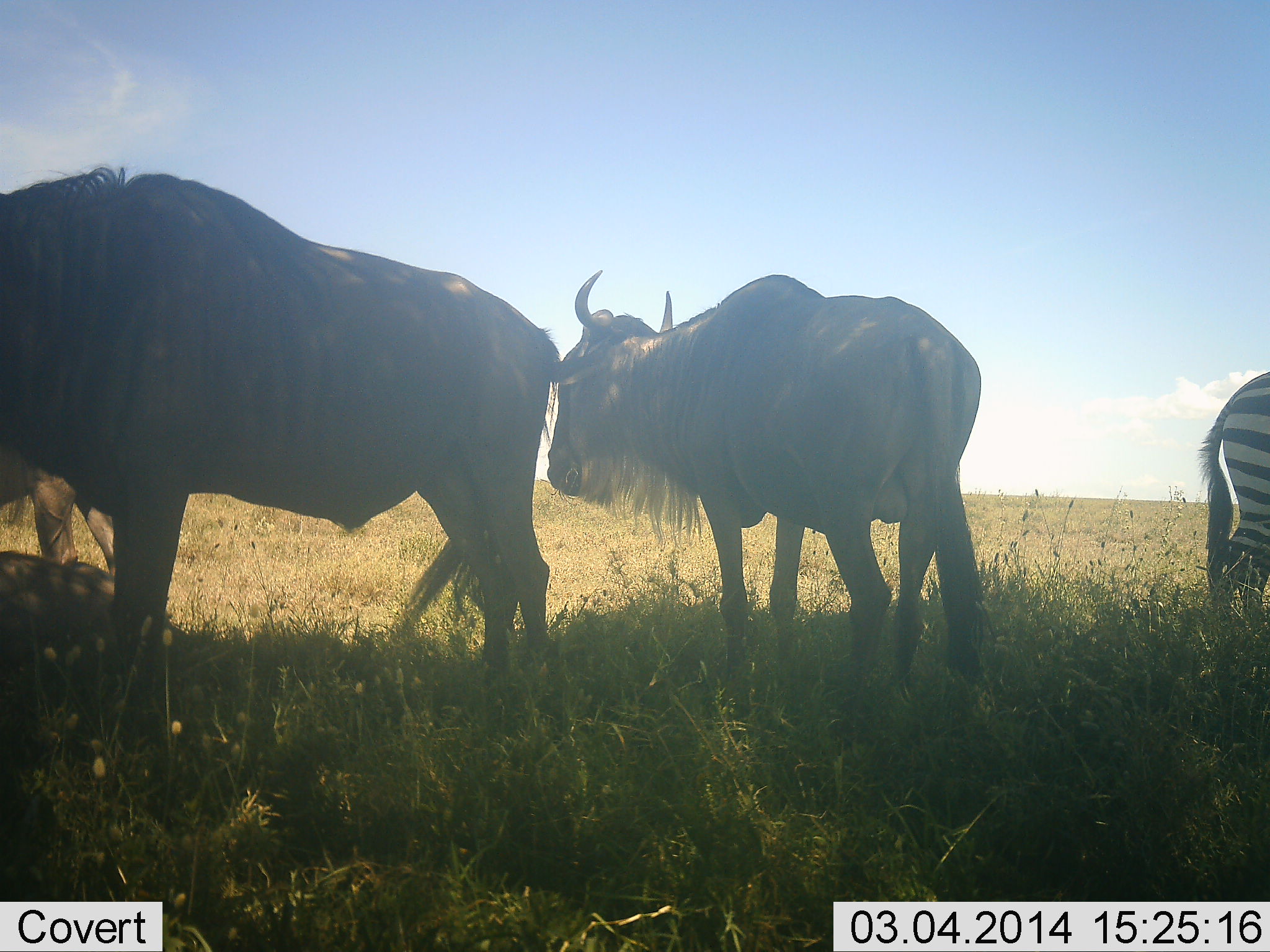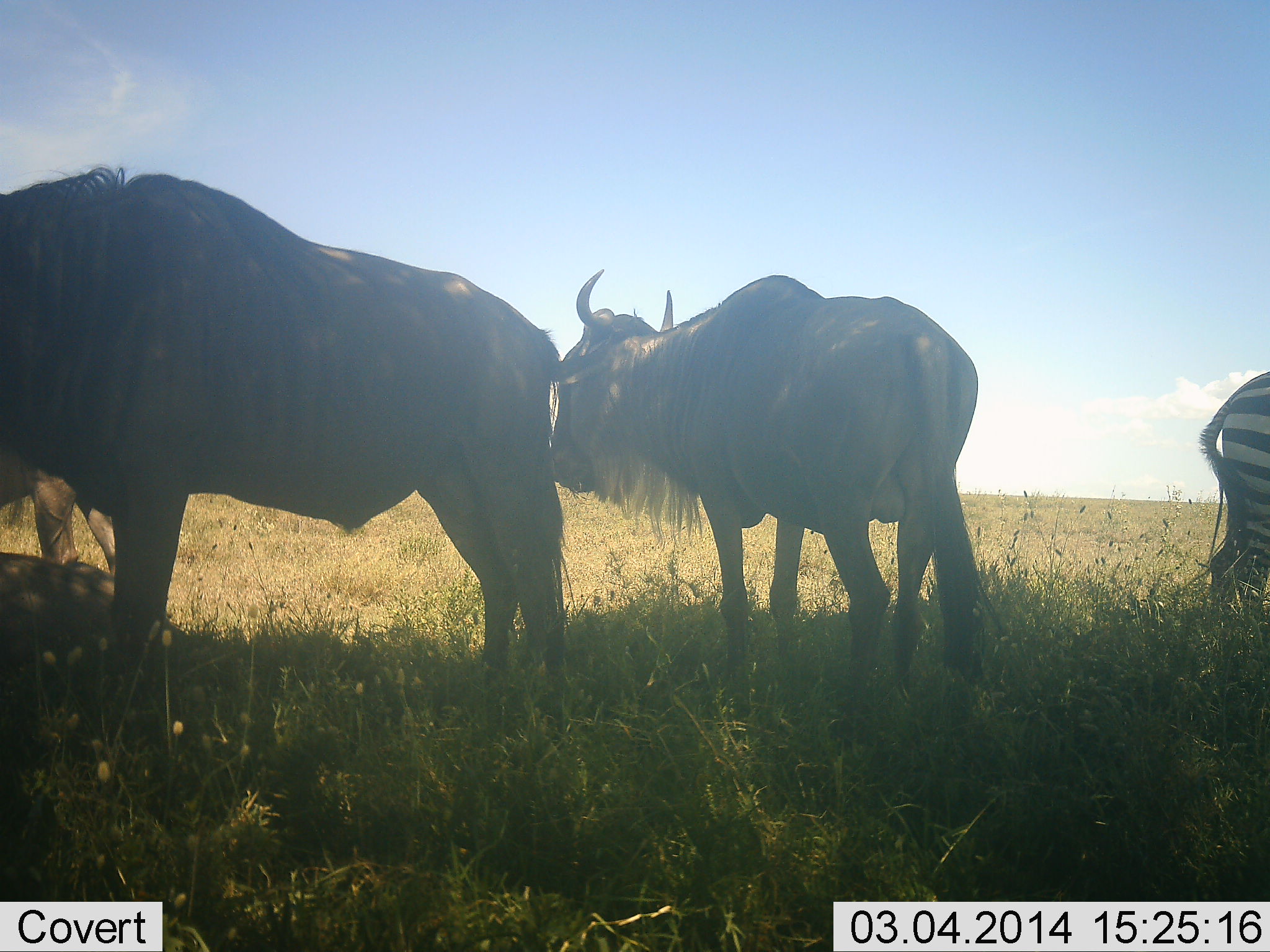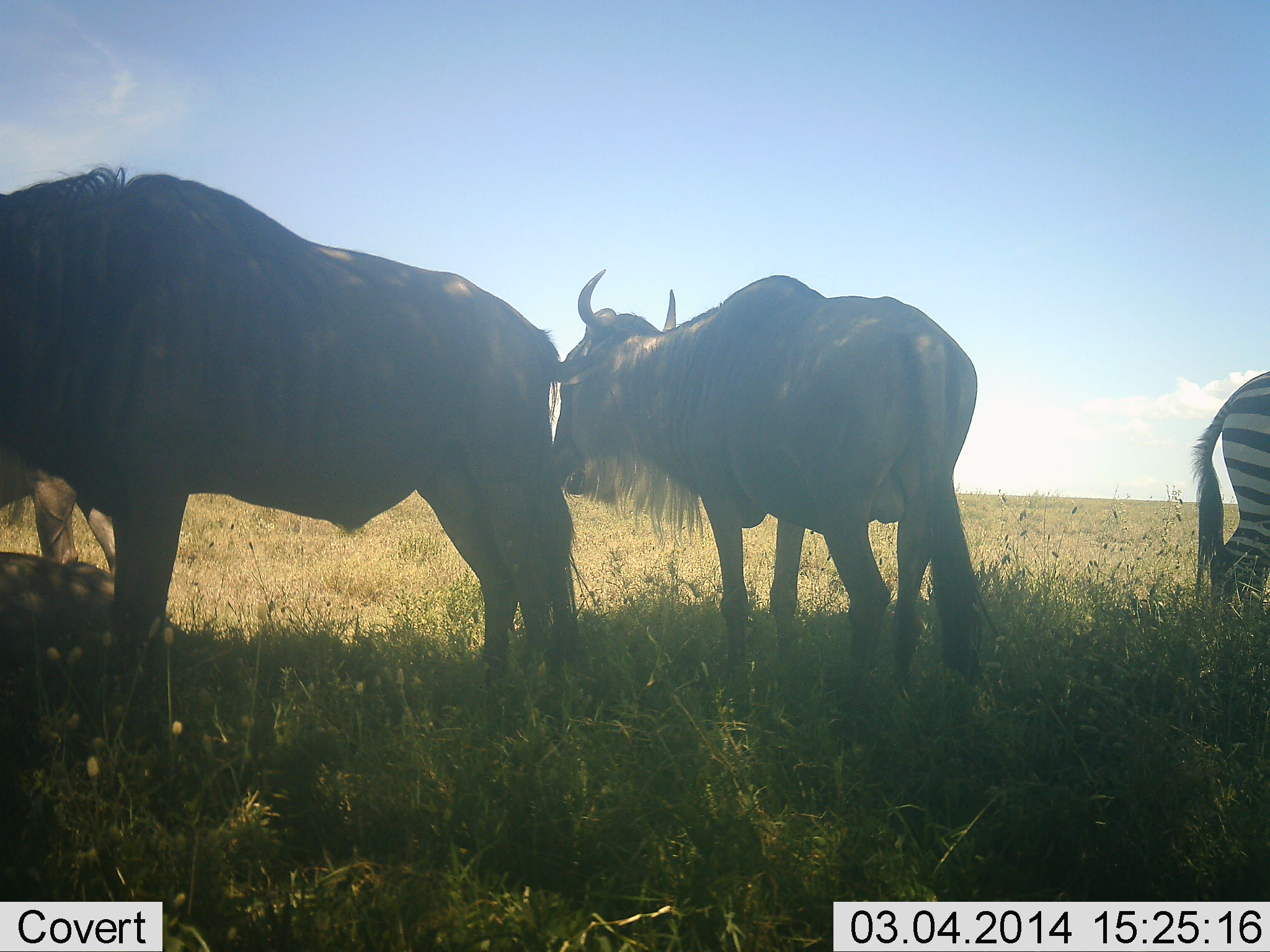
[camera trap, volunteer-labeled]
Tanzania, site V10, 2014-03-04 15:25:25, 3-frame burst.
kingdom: Animalia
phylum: Chordata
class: Mammalia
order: Artiodactyla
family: Bovidae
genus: Connochaetes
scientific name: Connochaetes taurinus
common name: blue wildebeest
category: wildebeest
Wildebeest (blue wildebeest) (Connochaetes taurinus), count 3. Behavior (volunteer vote fractions): standing 100%, resting 58%, moving 0%, interacting 0%. Young present (vote fraction): 0%. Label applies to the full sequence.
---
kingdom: Animalia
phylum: Chordata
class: Mammalia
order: Perissodactyla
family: Equidae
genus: Equus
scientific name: Equus quagga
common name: plains zebra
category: zebra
Zebra (plains zebra) (Equus quagga), count 1. Behavior (volunteer vote fractions): standing 100%, resting 0%, moving 0%, interacting 0%. Young present (vote fraction): 0%. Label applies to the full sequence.